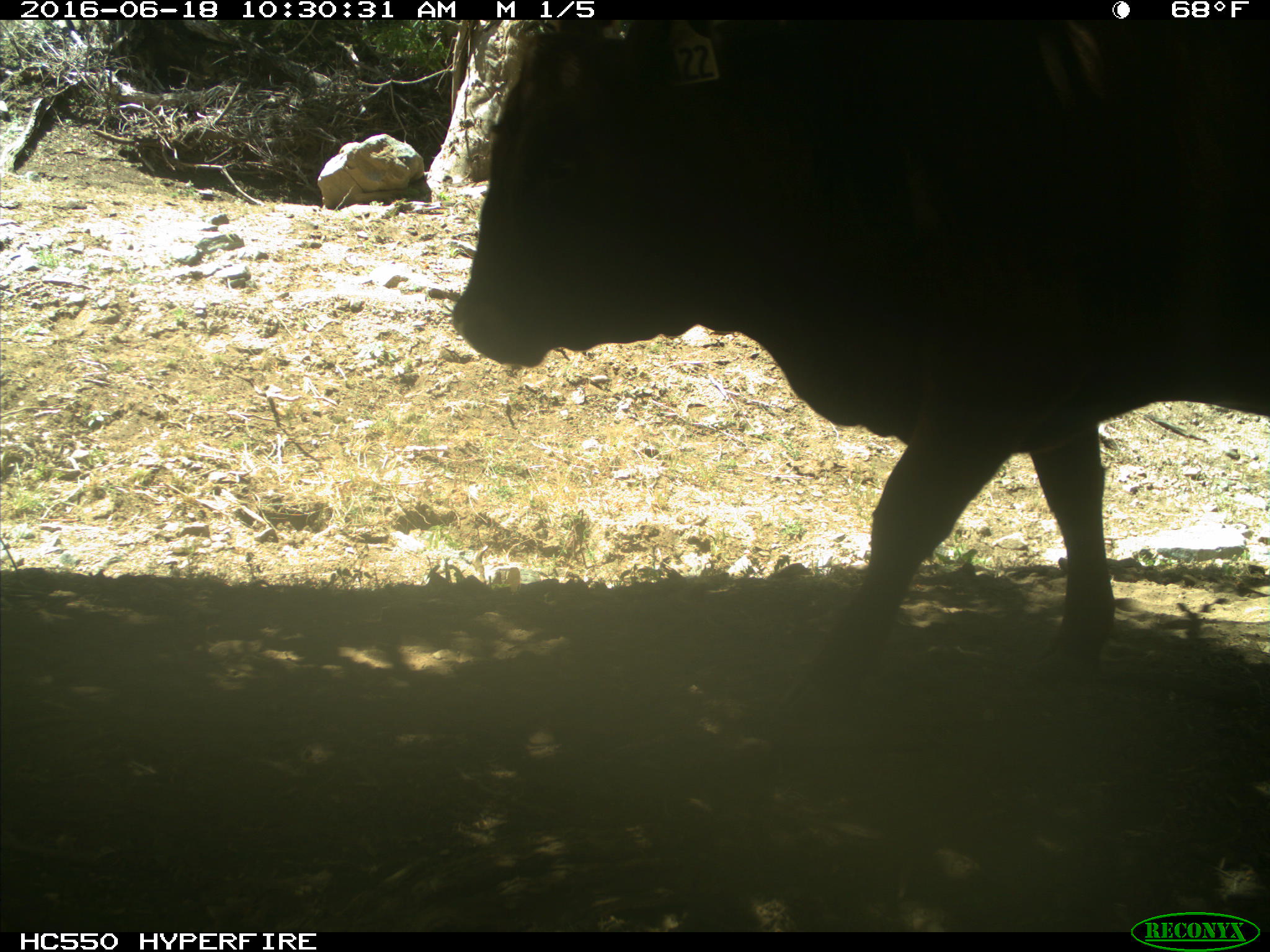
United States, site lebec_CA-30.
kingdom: Animalia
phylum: Chordata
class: Mammalia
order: Artiodactyla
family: Bovidae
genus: Bos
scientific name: Bos taurus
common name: domestic cow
Bos taurus (domestic cow).